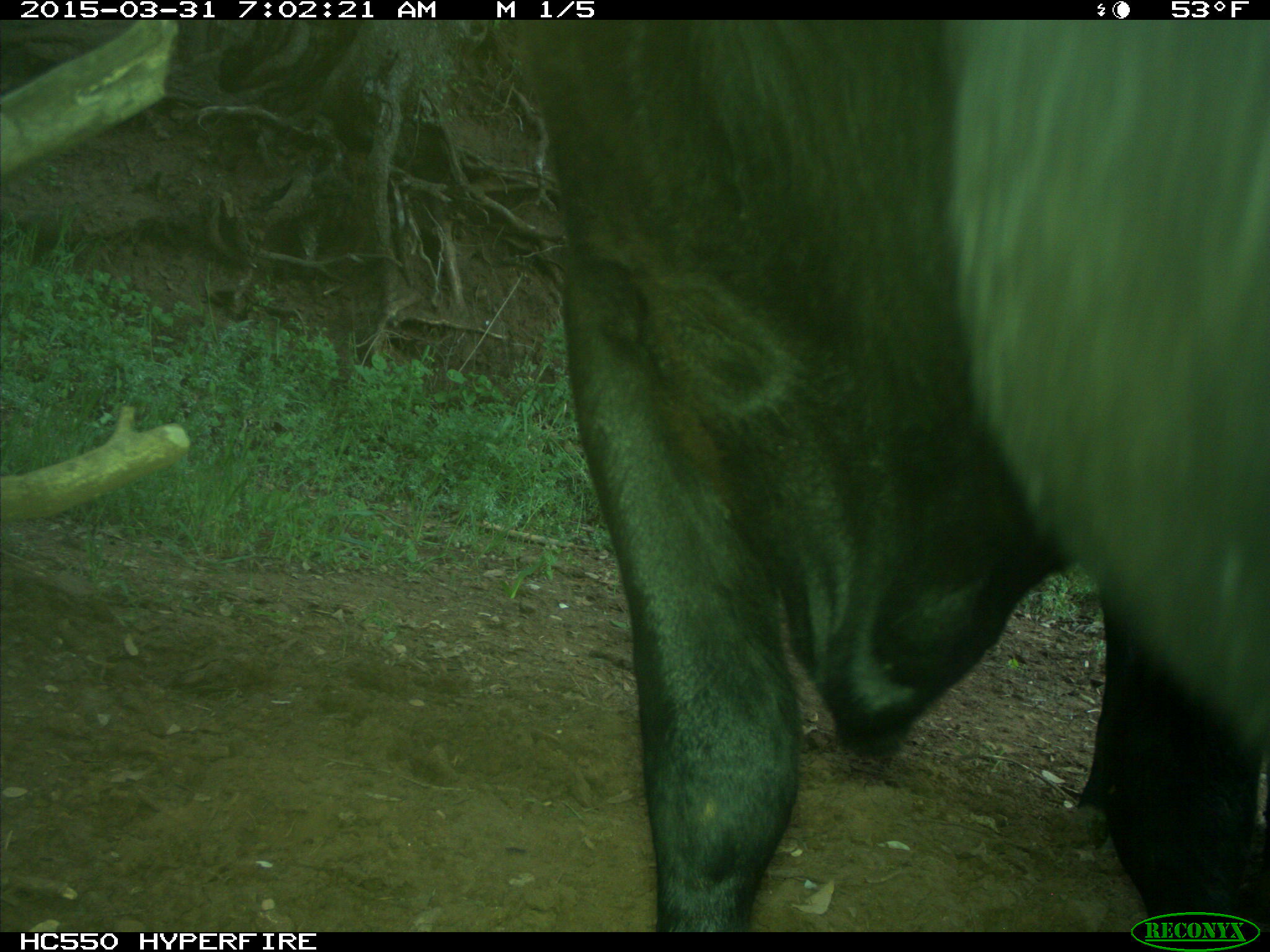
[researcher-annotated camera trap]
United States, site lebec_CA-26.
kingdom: Animalia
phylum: Chordata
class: Mammalia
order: Artiodactyla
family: Bovidae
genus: Bos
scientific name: Bos taurus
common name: domestic cow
Bos taurus (domestic cow).